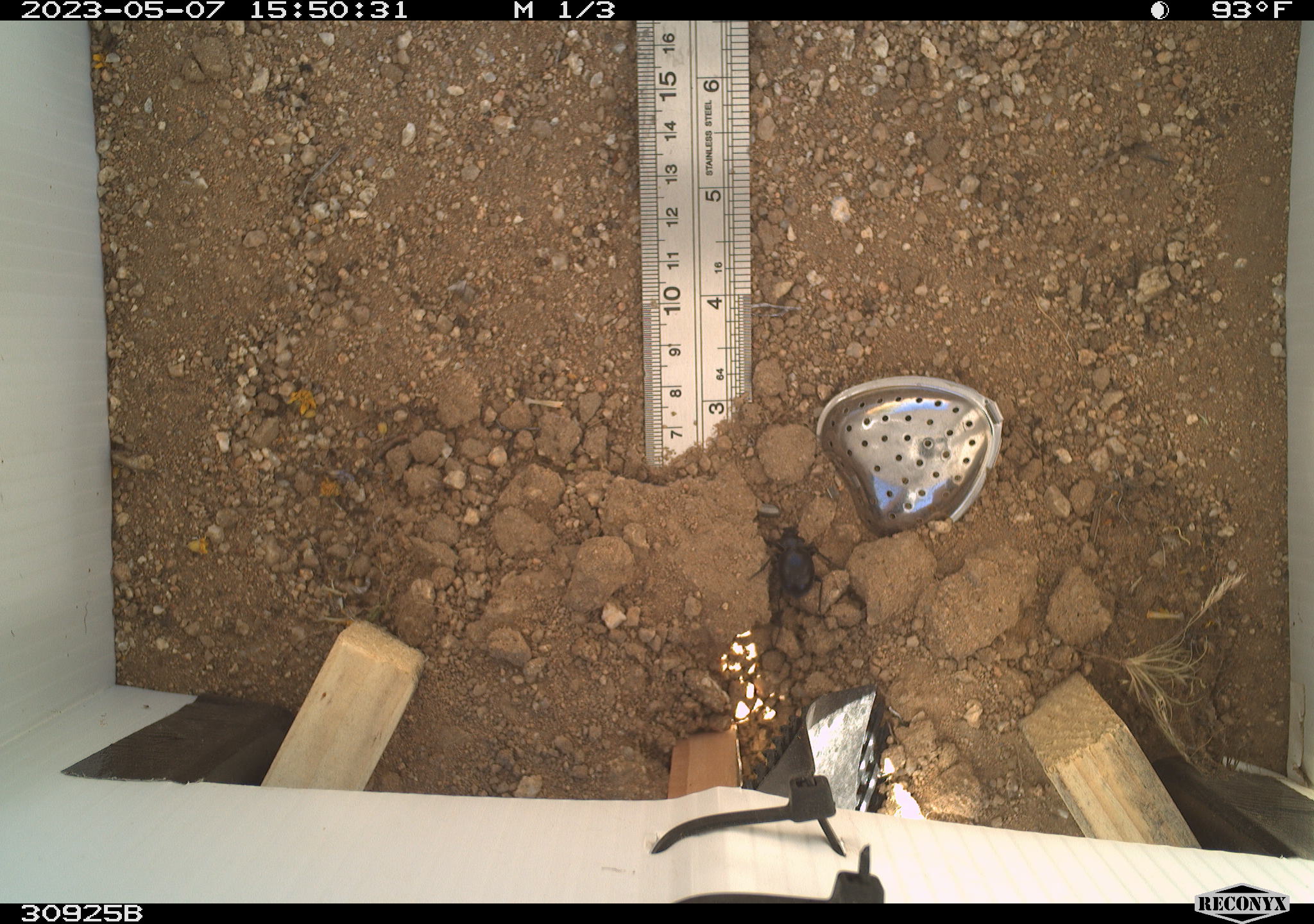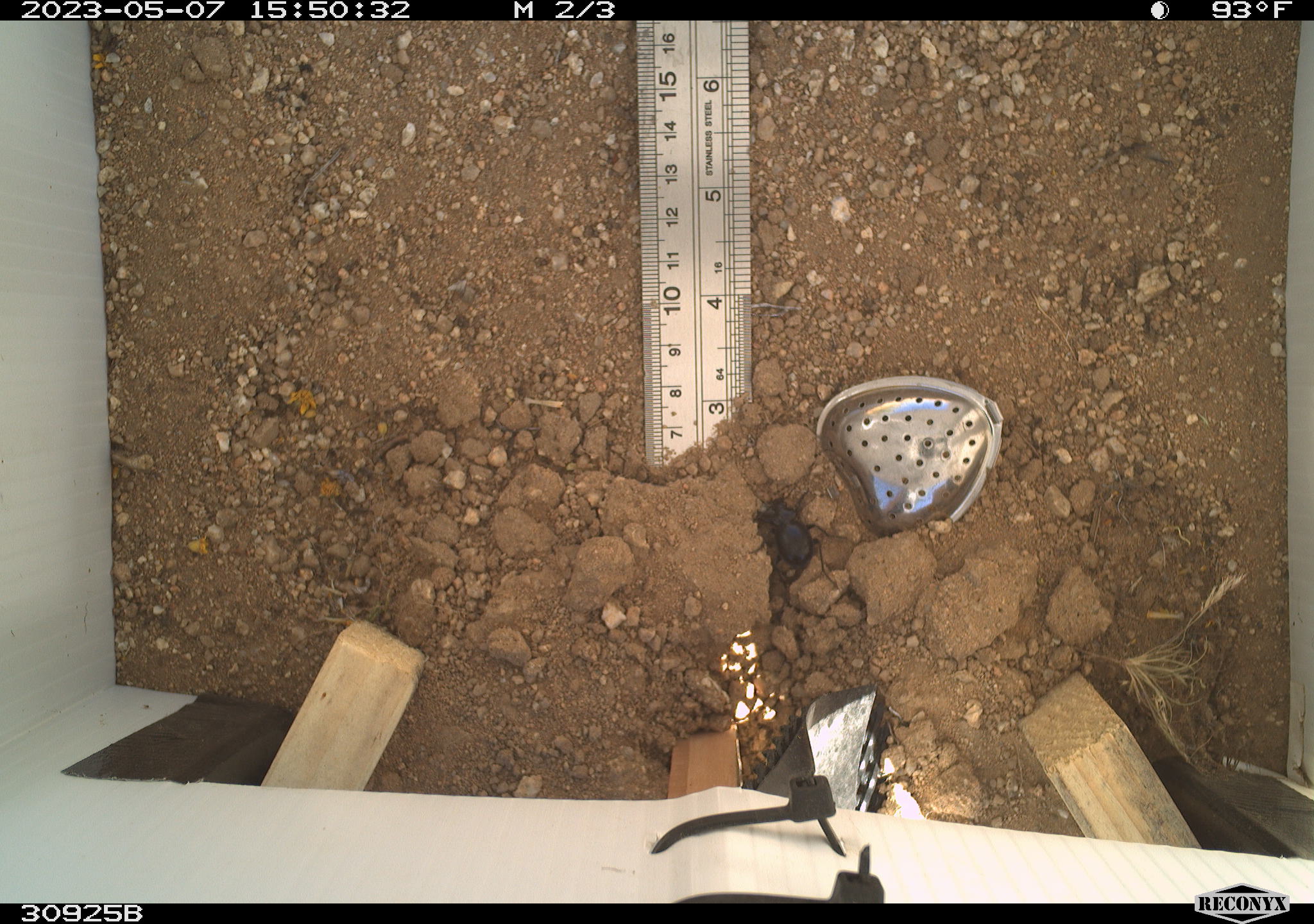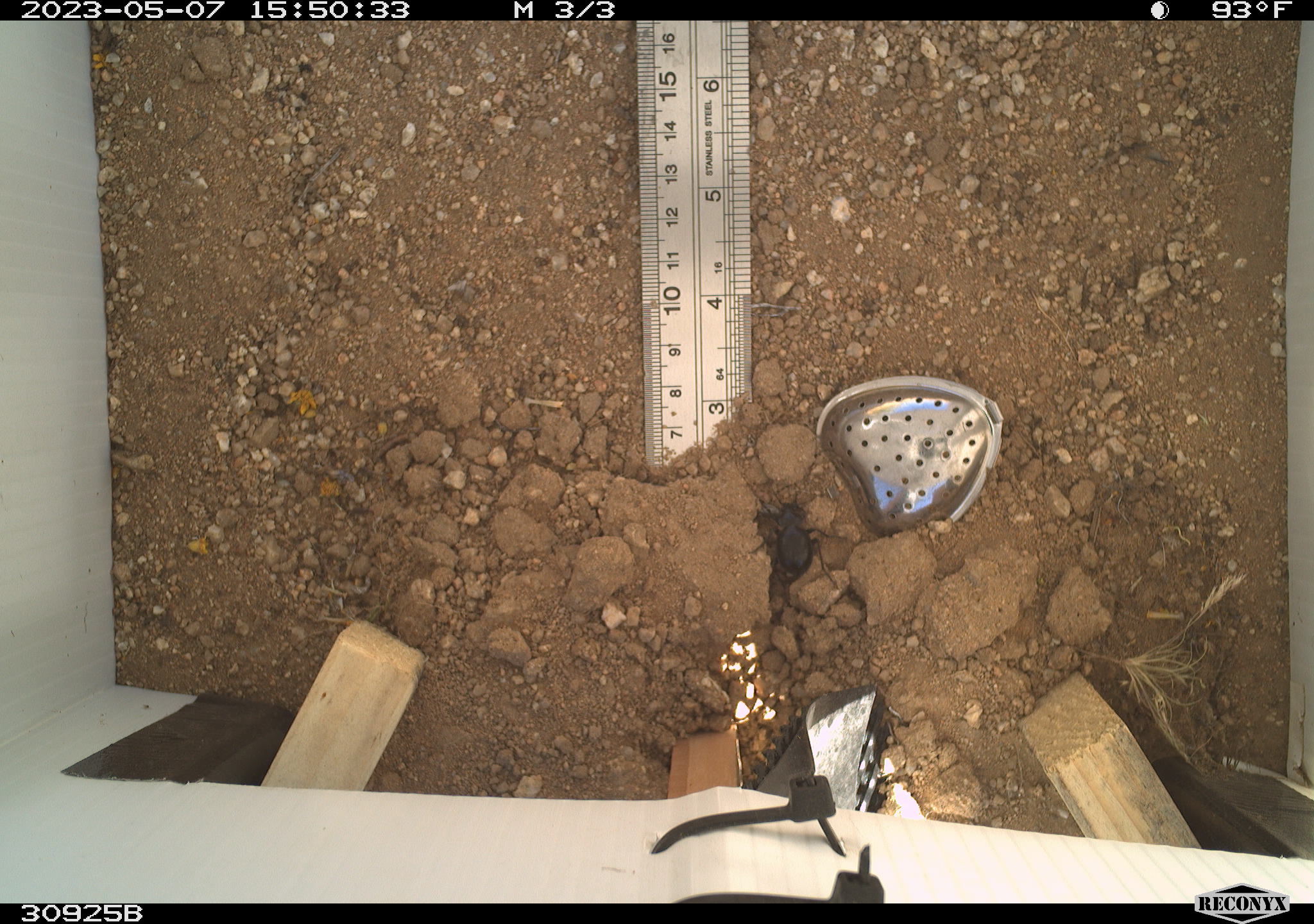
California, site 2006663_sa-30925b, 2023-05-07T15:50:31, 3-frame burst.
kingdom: Animalia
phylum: Arthropoda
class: Insecta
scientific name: Insecta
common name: insect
Insect (Insecta).